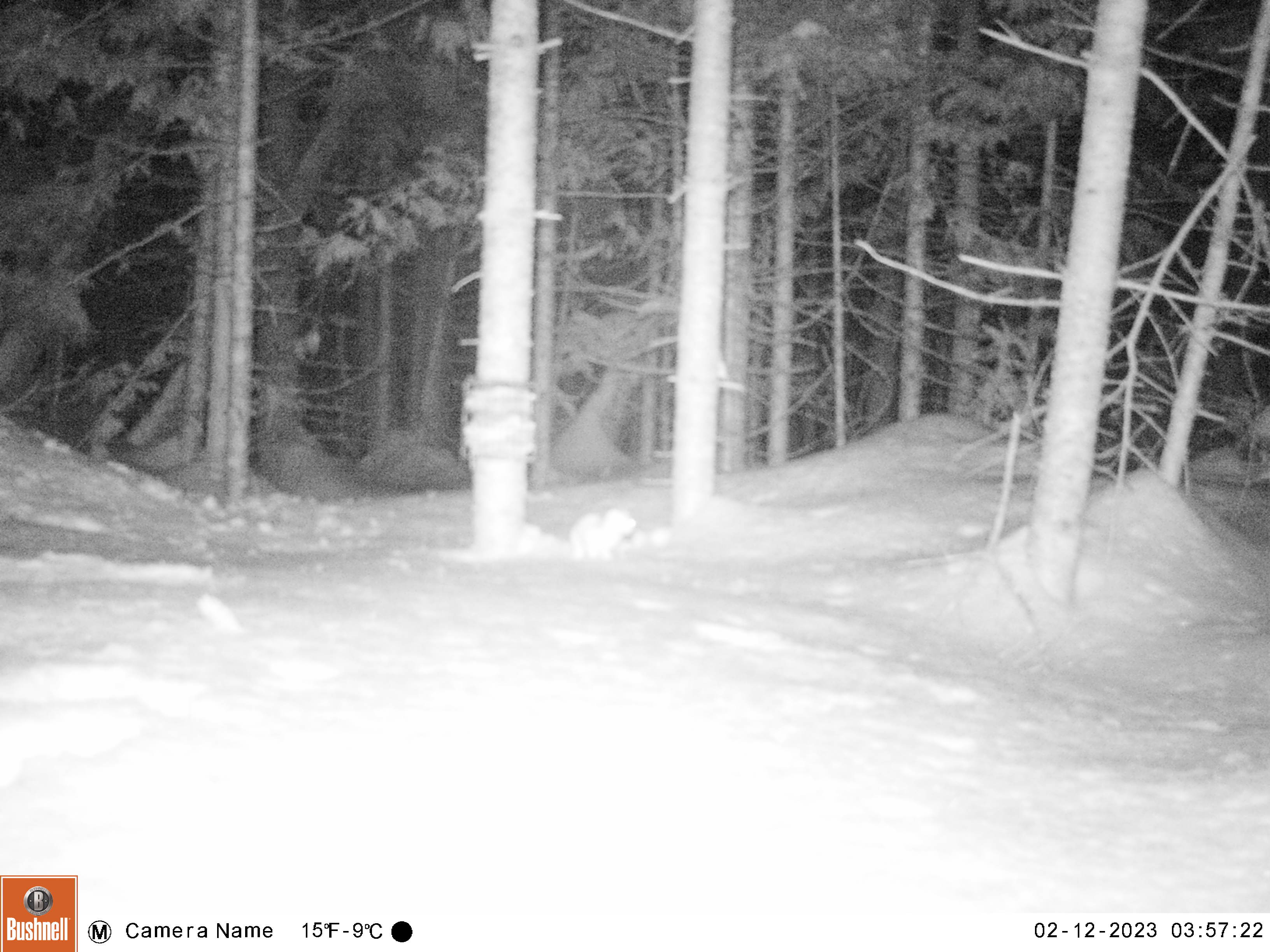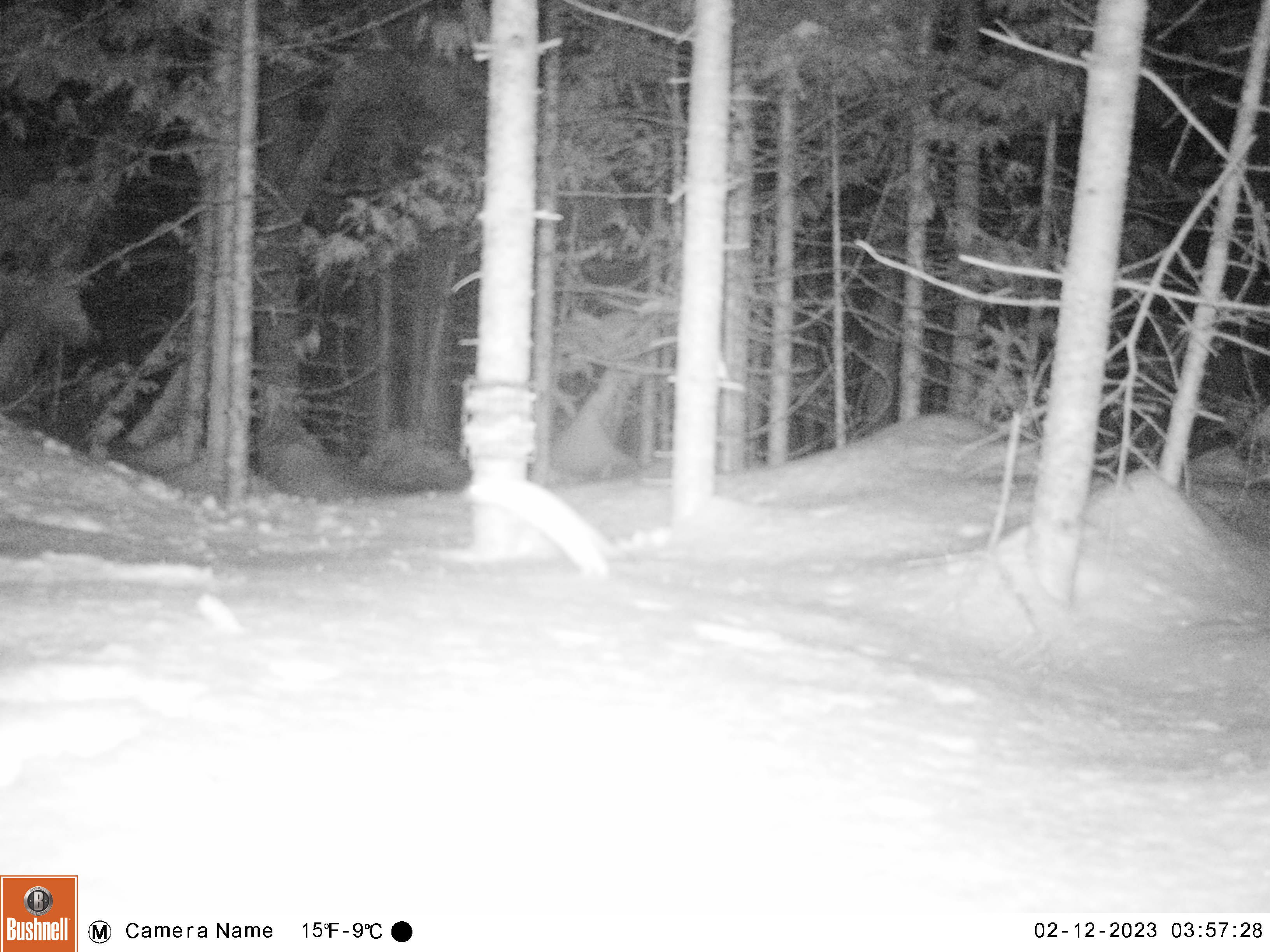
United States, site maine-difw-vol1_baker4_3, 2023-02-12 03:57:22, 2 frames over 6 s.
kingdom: Animalia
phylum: Chordata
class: Mammalia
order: Carnivora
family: Mustelidae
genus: Mustela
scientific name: Mustela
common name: weasel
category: weasel sp.